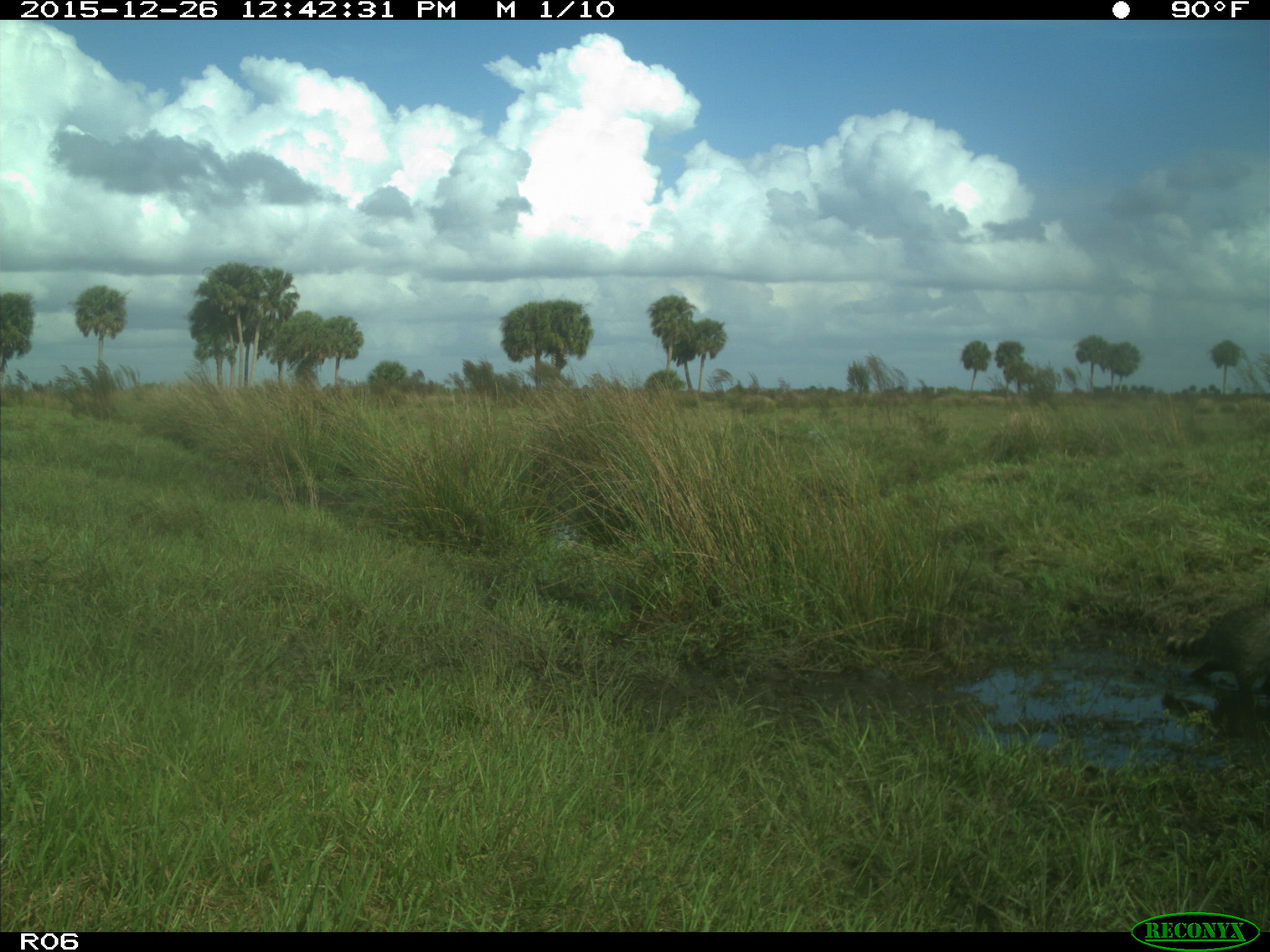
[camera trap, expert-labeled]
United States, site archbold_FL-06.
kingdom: Animalia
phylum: Chordata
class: Mammalia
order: Carnivora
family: Procyonidae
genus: Procyon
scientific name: Procyon lotor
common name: common raccoon